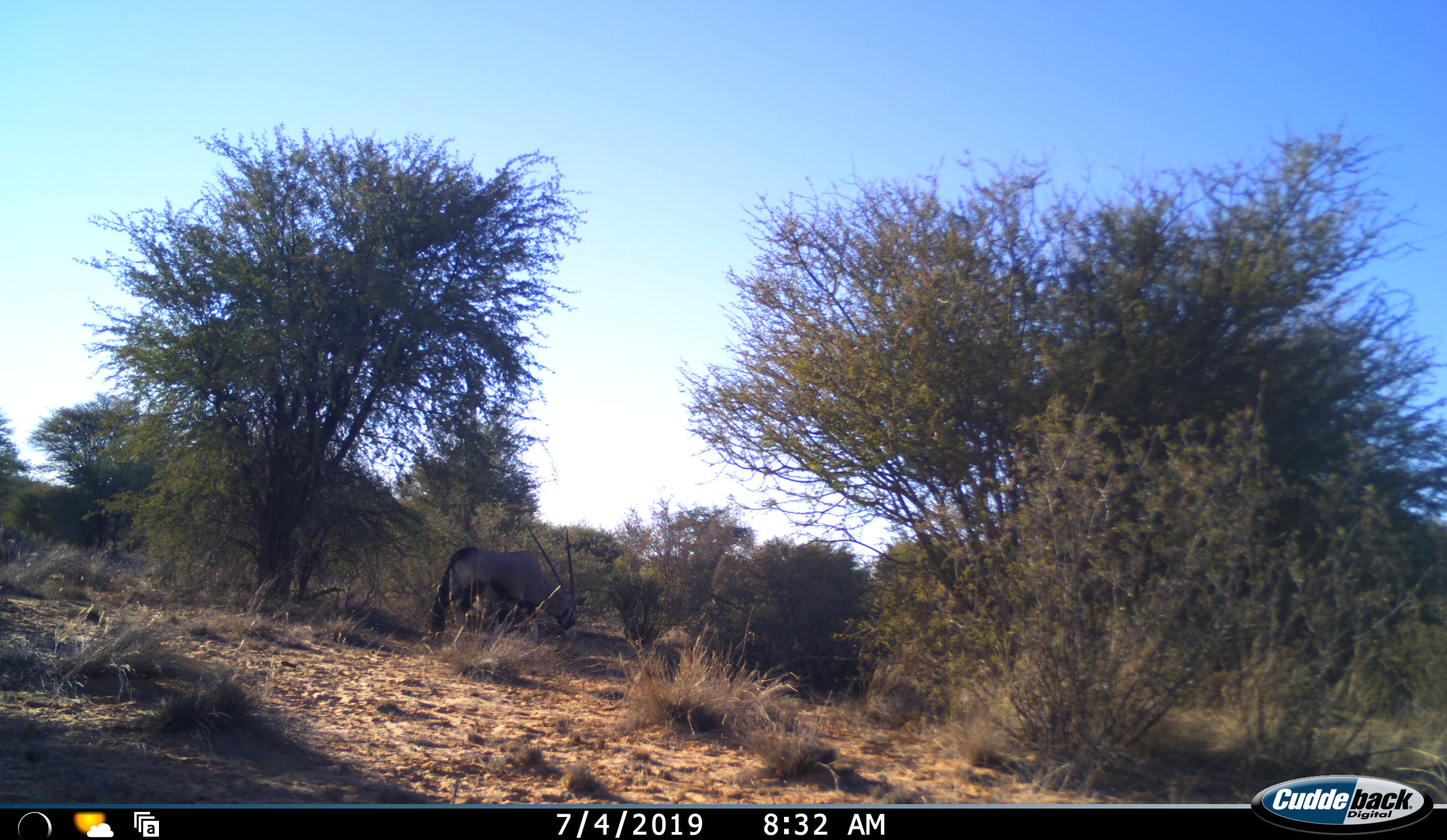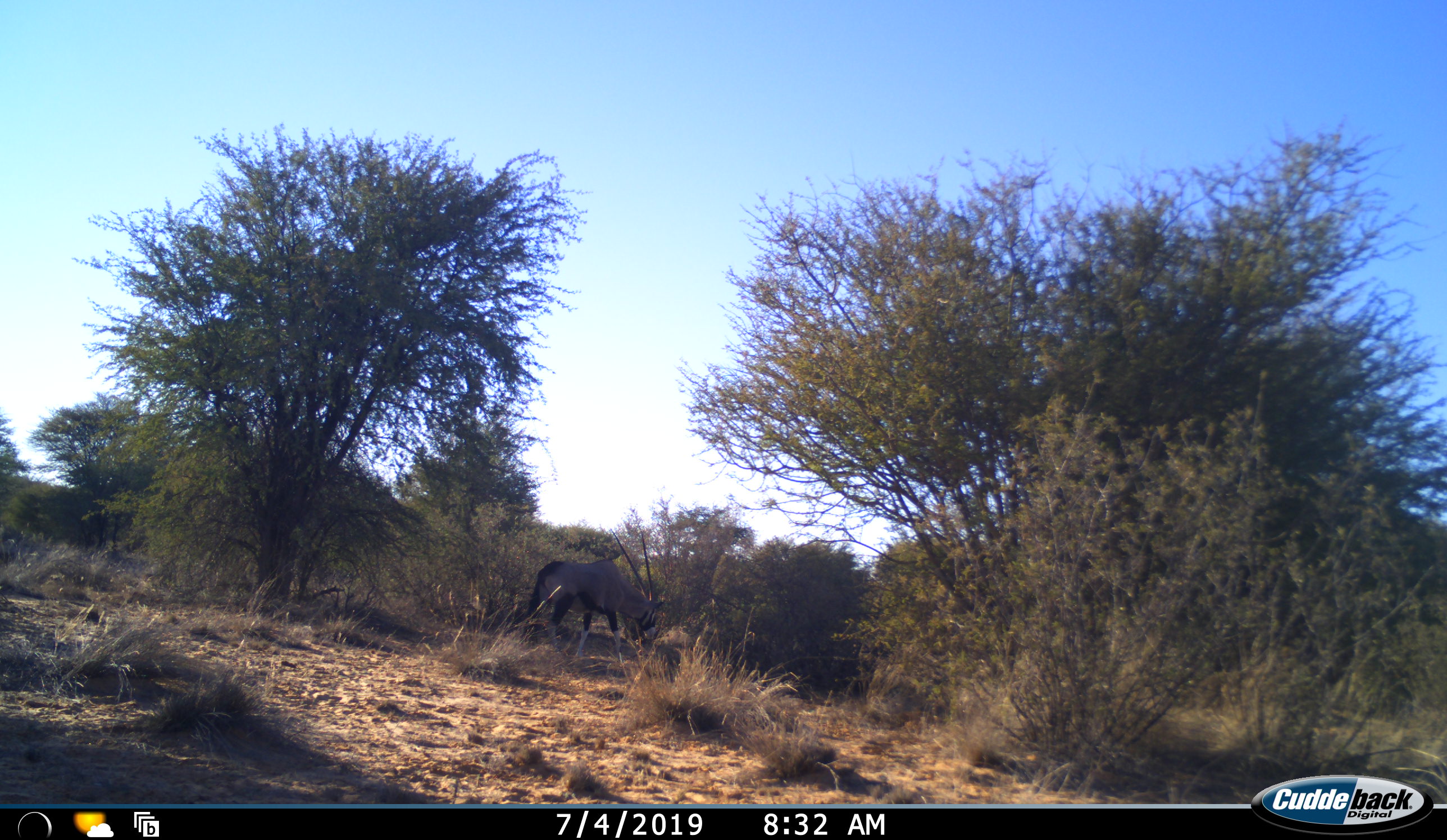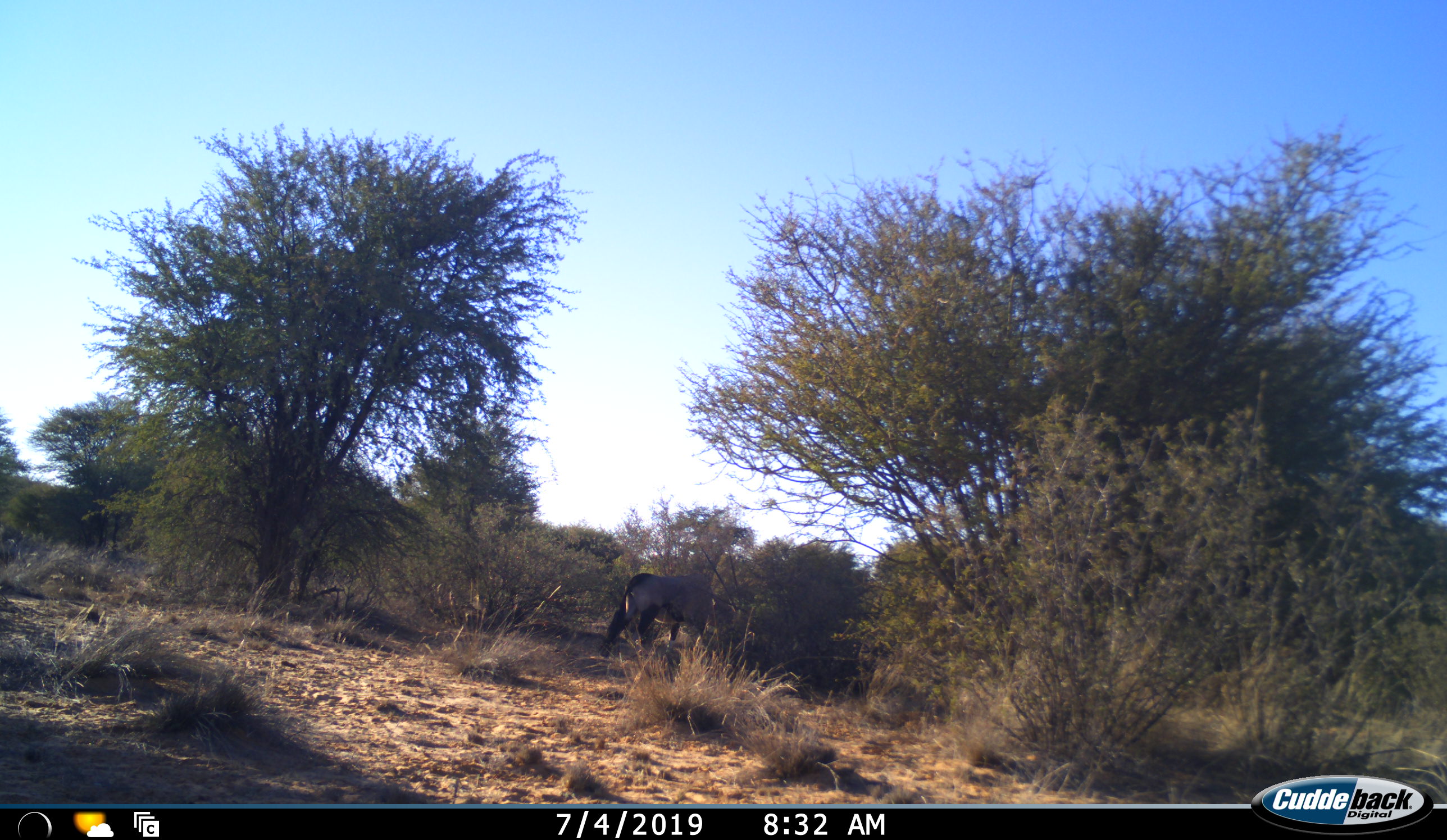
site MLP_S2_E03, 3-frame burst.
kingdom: Animalia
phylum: Chordata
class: Mammalia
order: Artiodactyla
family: Bovidae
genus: Oryx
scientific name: Oryx gazella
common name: gemsbok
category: oryx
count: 1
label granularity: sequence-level